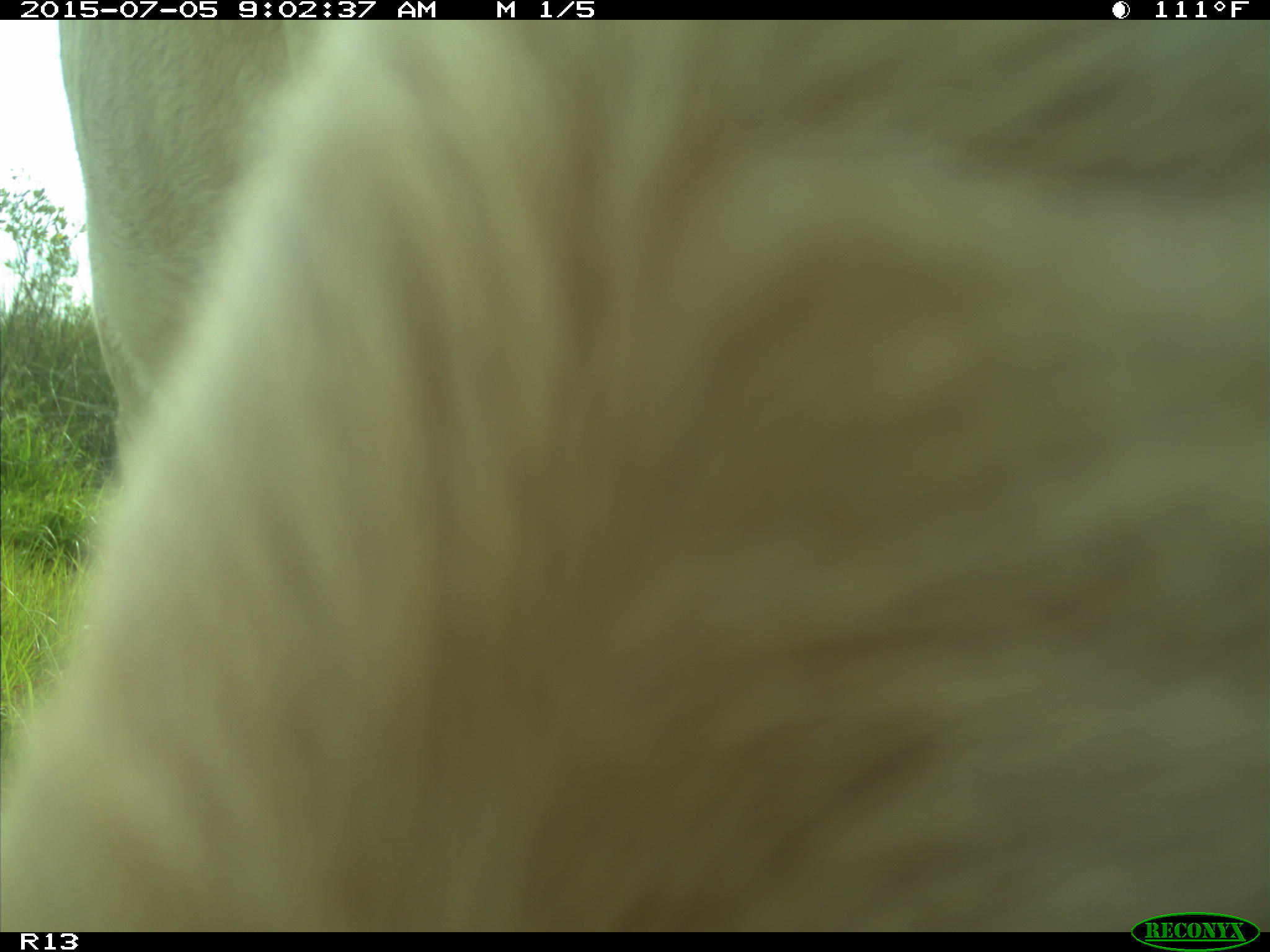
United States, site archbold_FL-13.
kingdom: Animalia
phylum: Chordata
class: Mammalia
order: Artiodactyla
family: Bovidae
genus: Bos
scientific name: Bos taurus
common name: domestic cow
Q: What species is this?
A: Bos taurus (domestic cow).